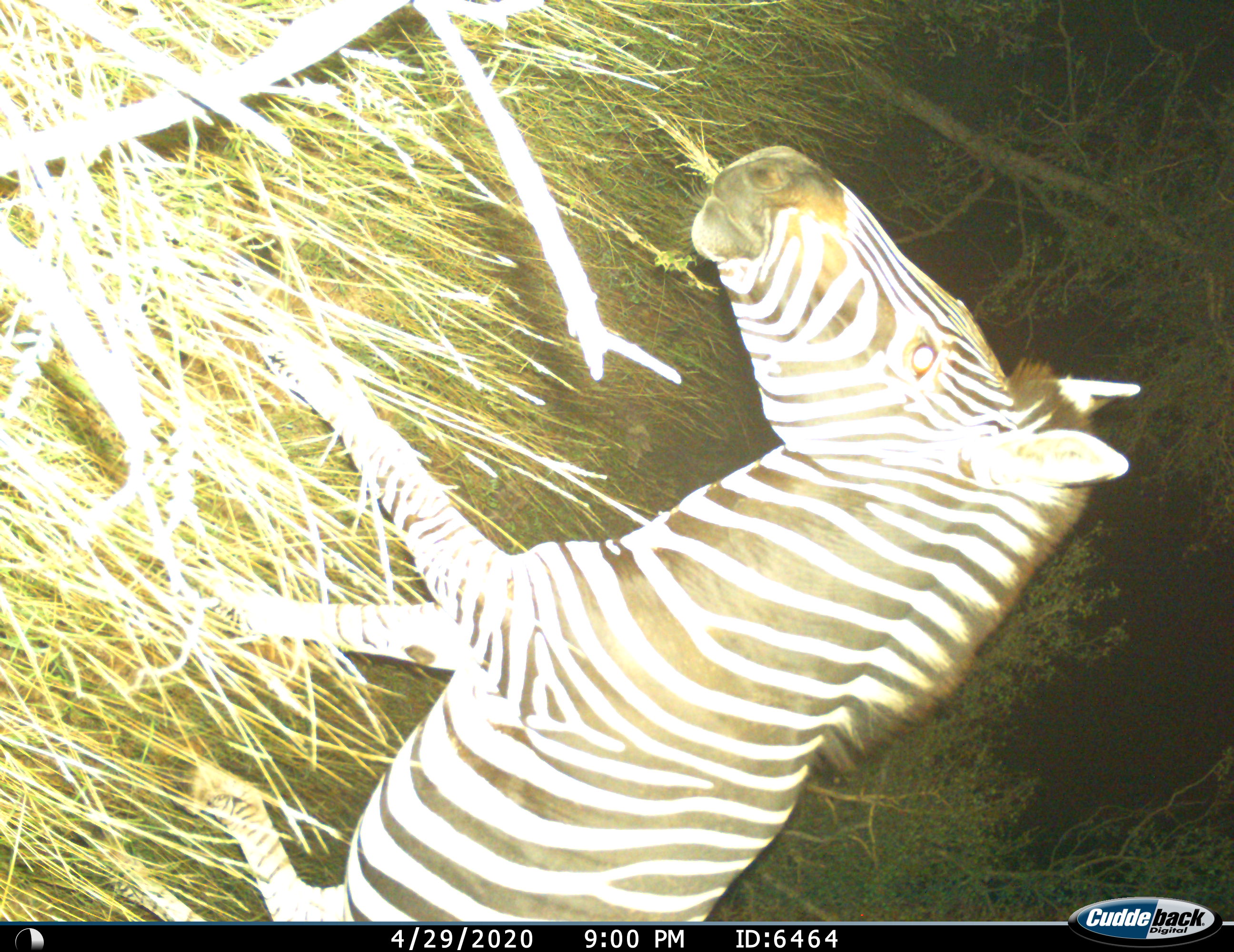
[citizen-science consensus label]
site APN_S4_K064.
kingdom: Animalia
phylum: Chordata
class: Mammalia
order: Perissodactyla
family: Equidae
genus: Equus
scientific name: Equus quagga burchellii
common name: burchell's zebra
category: zebraburchells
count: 1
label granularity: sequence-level